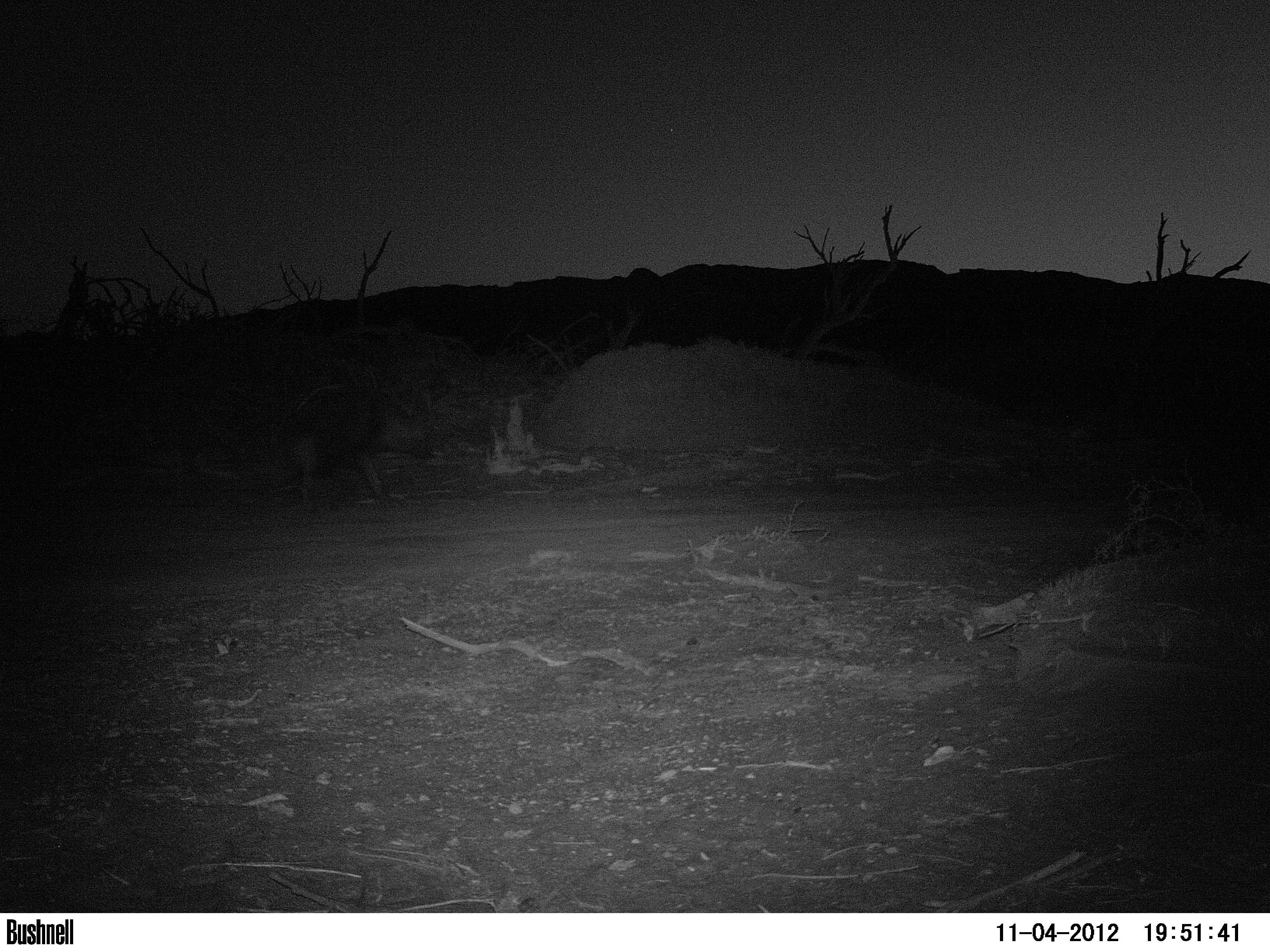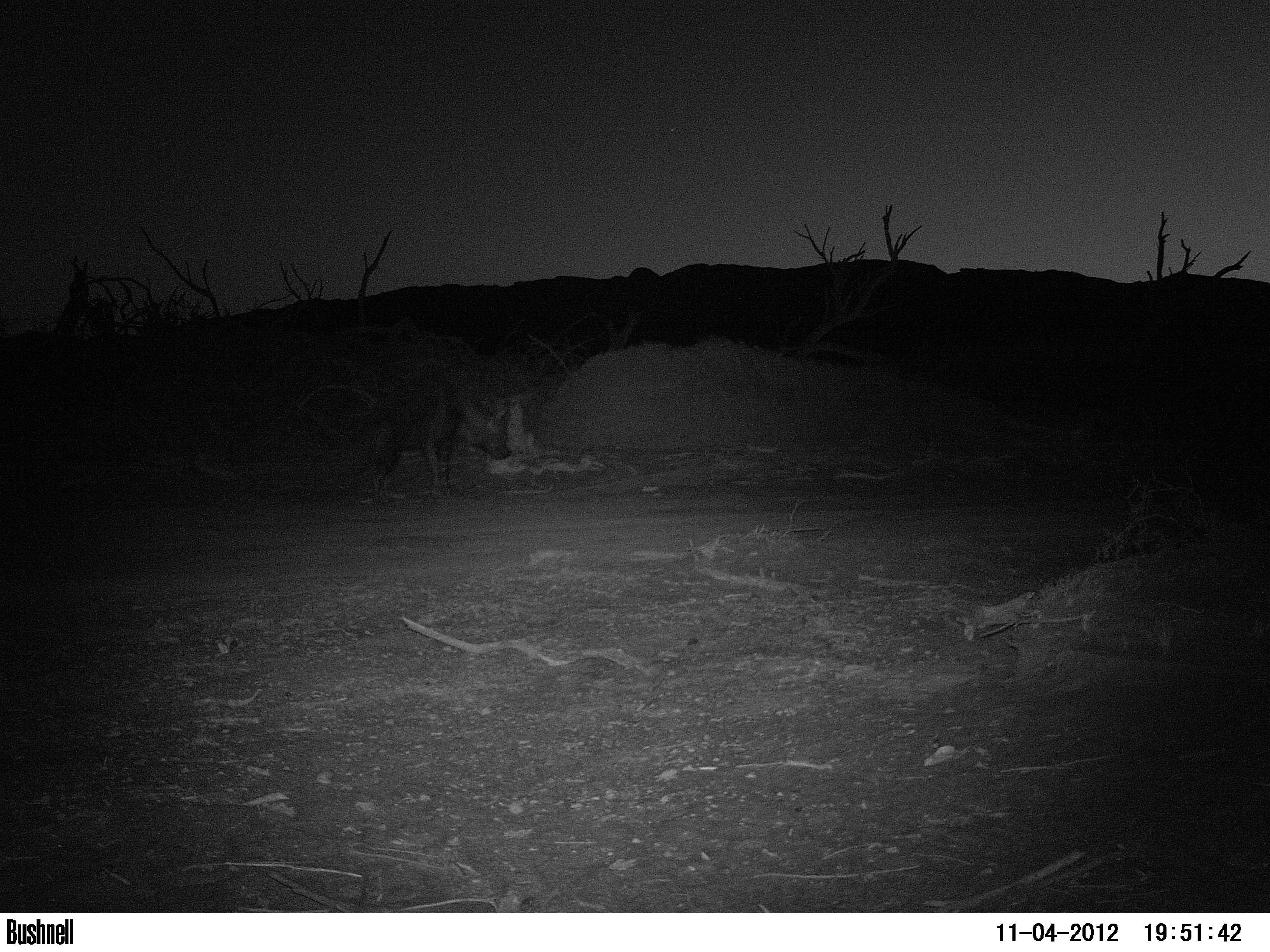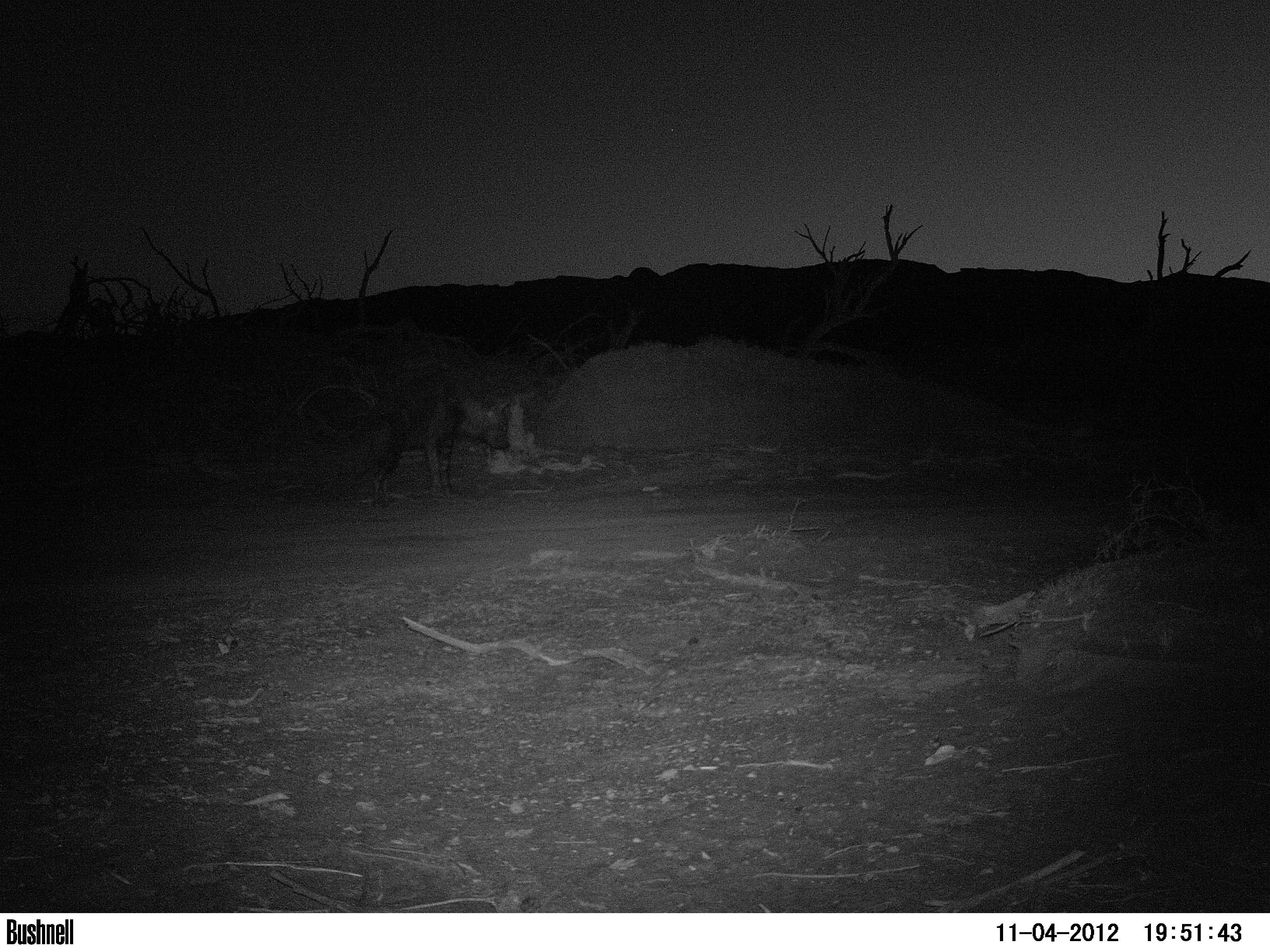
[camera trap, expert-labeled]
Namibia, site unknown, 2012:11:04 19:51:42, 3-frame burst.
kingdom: Animalia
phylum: Chordata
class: Mammalia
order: Carnivora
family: Hyaenidae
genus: Parahyaena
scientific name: Parahyaena brunnea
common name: brown hyena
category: hyaena brunnea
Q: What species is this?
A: Hyaena brunnea (brown hyena) (Parahyaena brunnea).